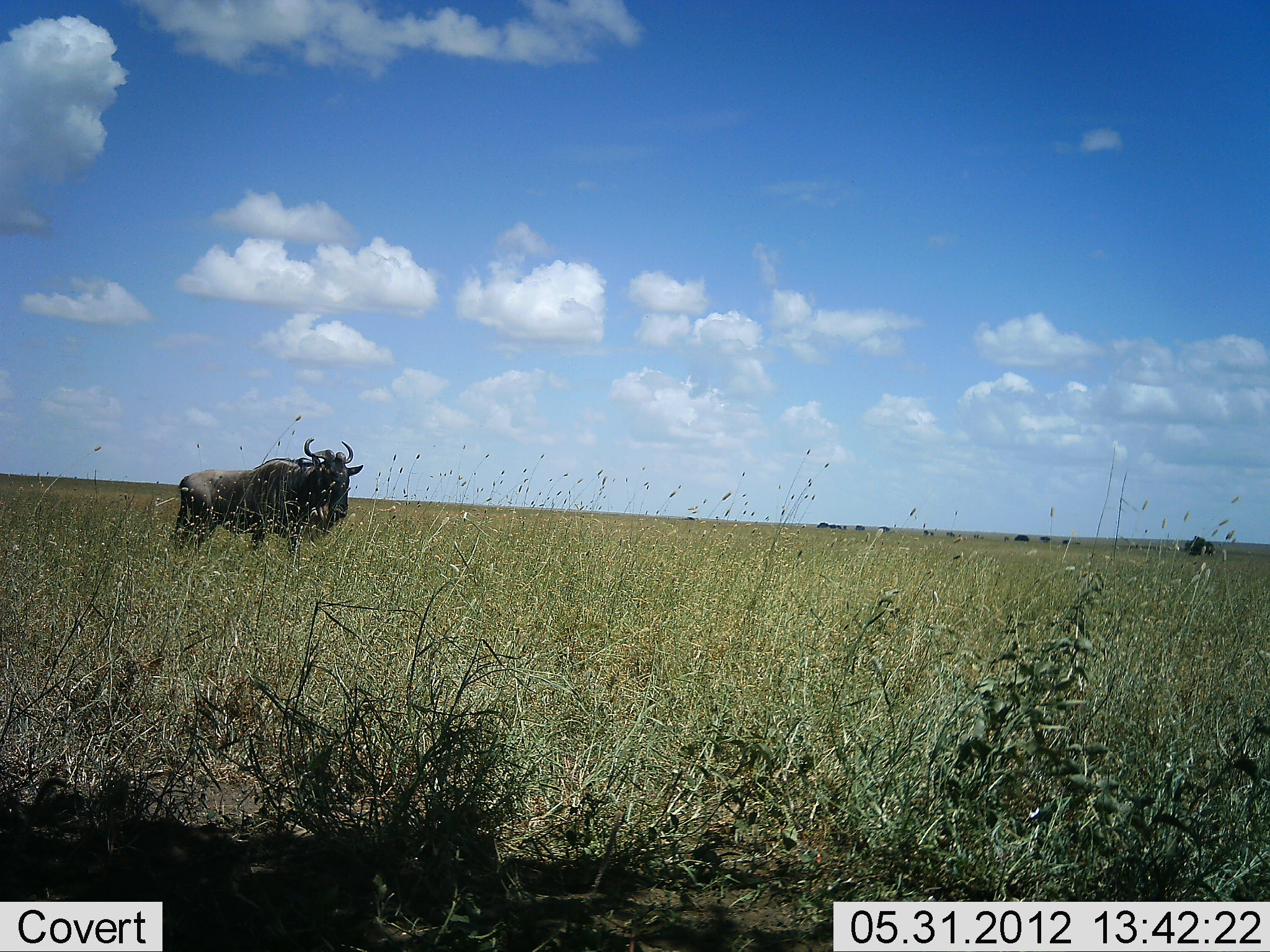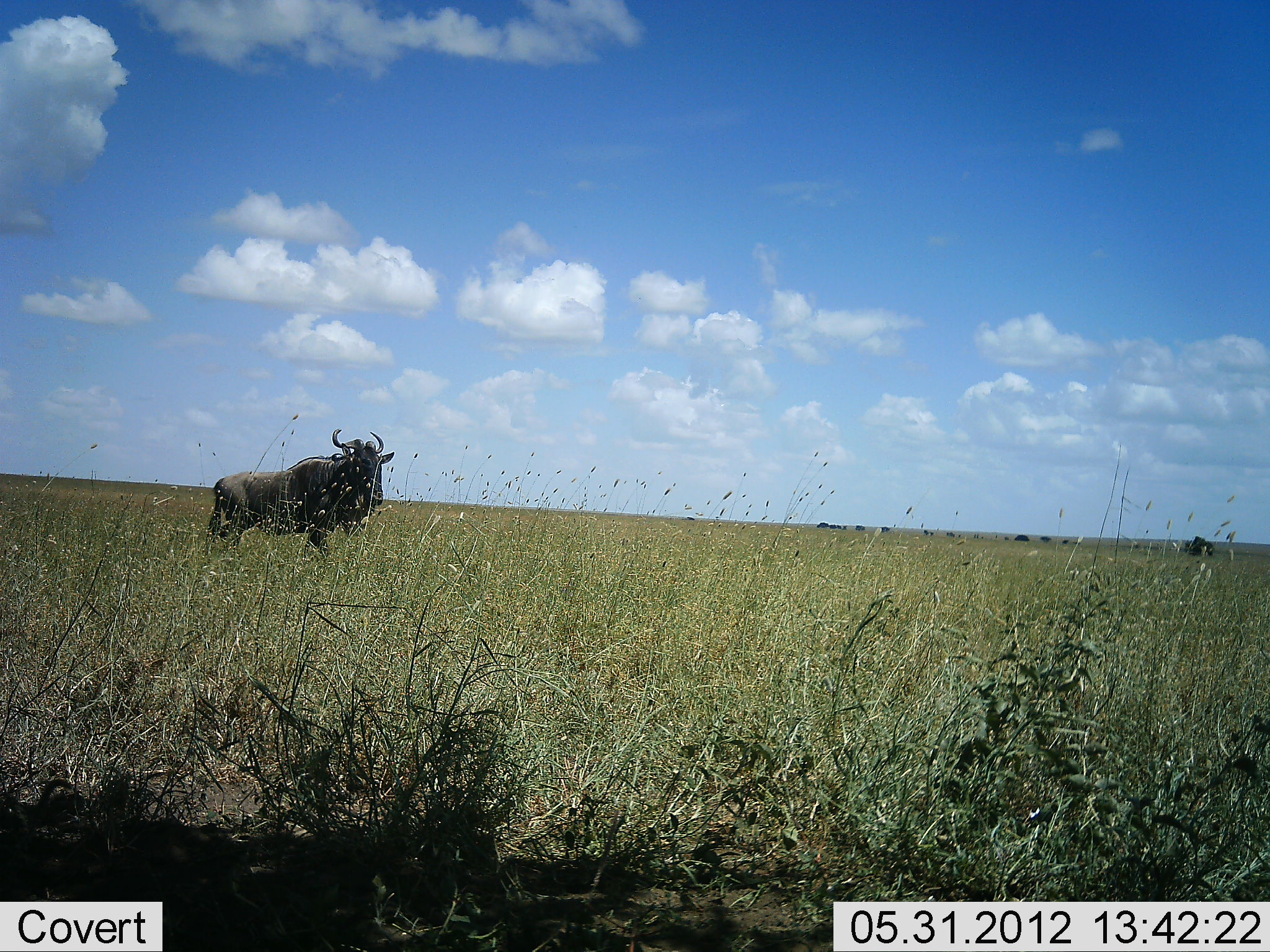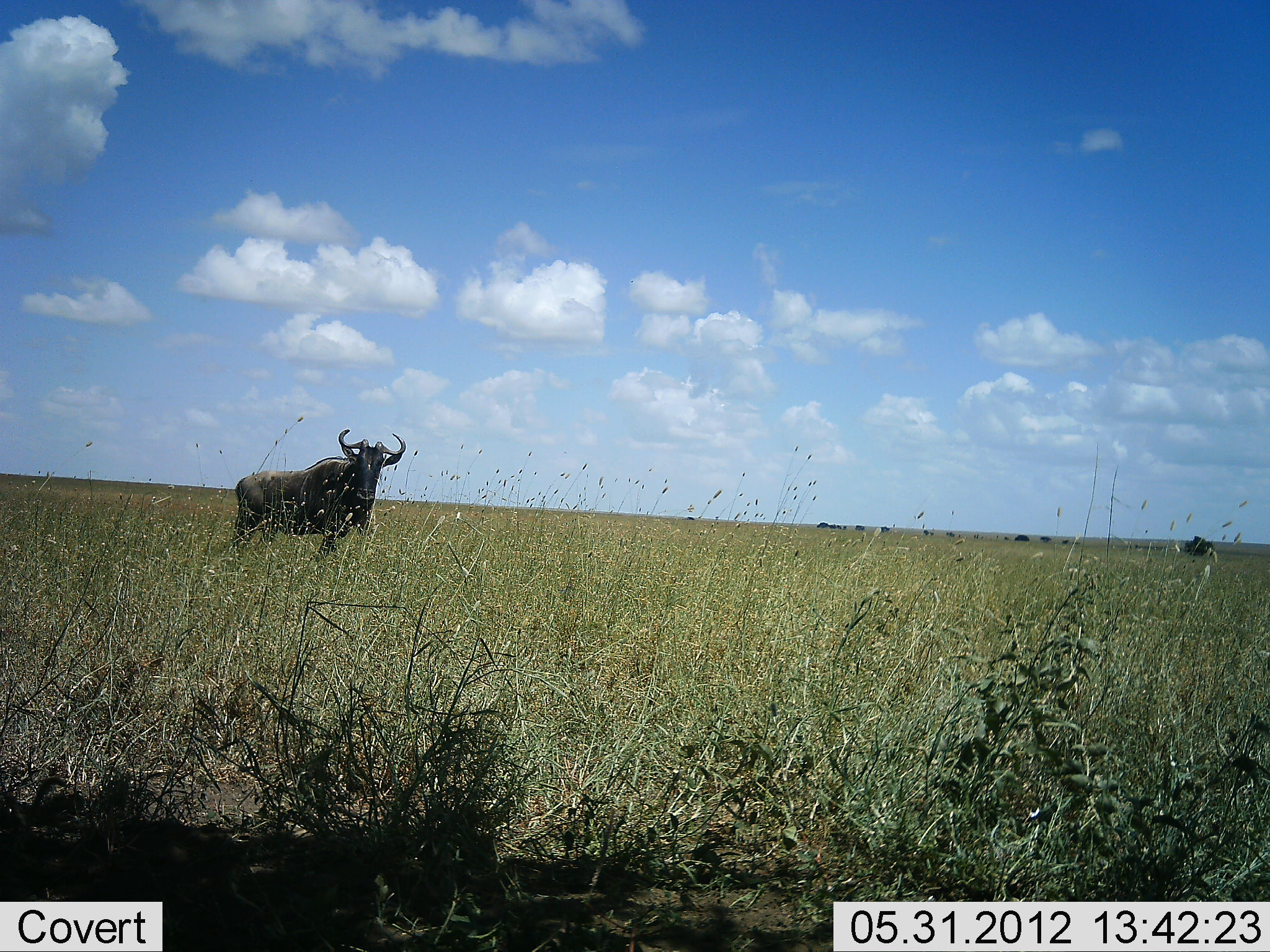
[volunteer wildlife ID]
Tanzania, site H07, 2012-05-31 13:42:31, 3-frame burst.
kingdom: Animalia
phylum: Chordata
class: Mammalia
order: Artiodactyla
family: Bovidae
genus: Connochaetes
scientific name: Connochaetes taurinus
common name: blue wildebeest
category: wildebeest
Wildebeest (blue wildebeest) (Connochaetes taurinus), count 1. Behavior (volunteer vote fractions): standing 30%, resting 0%, moving 70%, interacting 0%. Young present (vote fraction): 0%. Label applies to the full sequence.